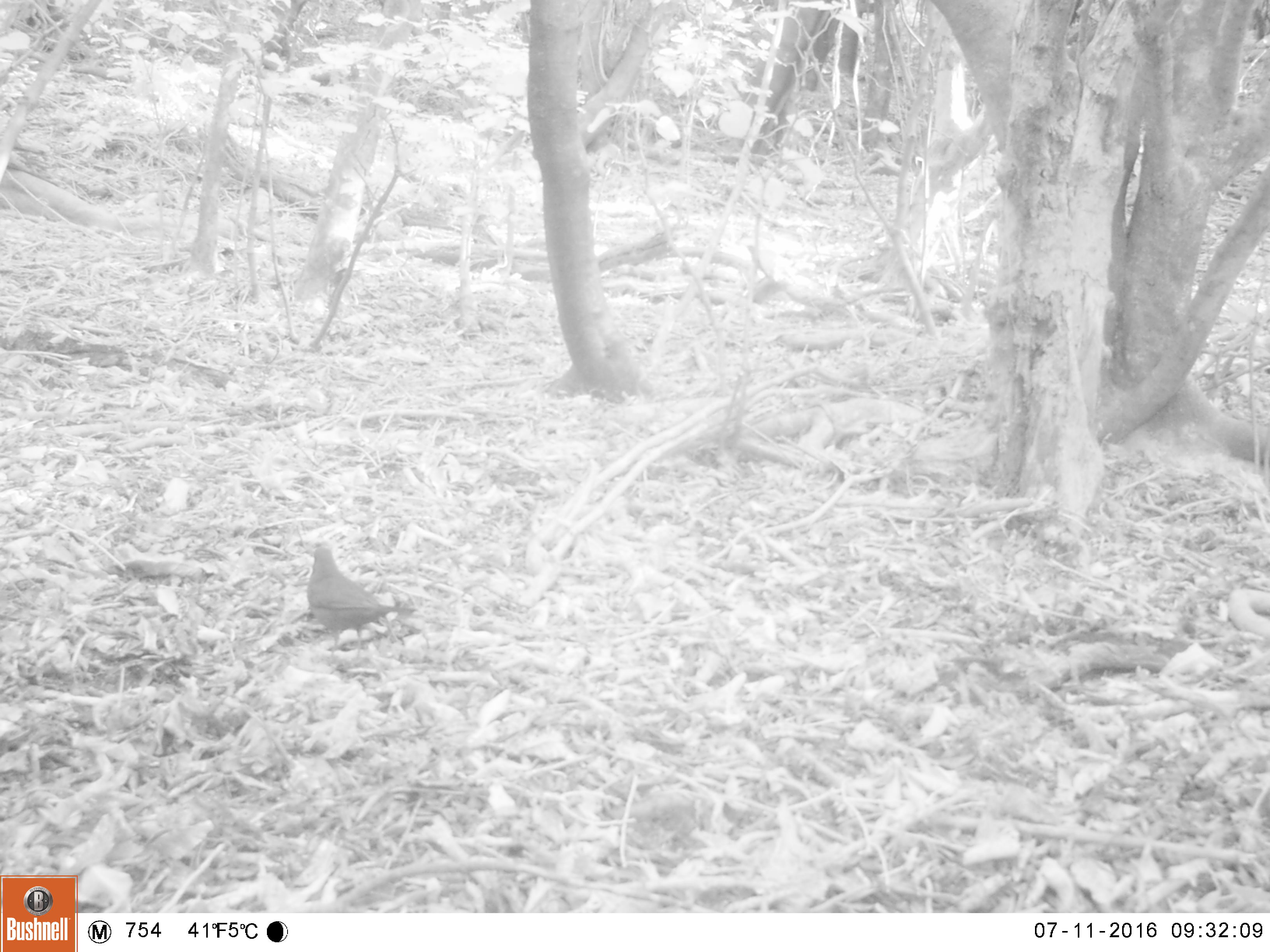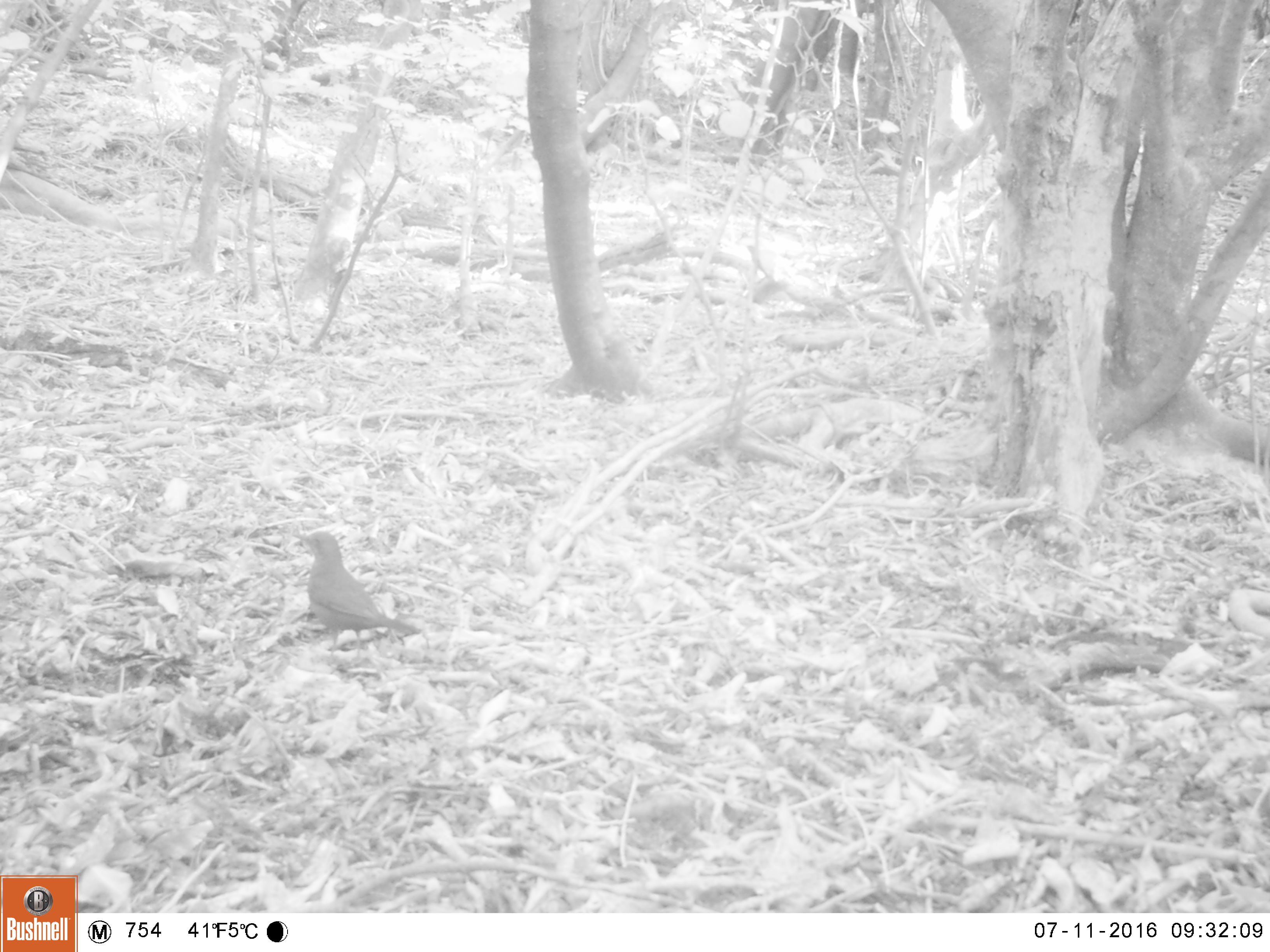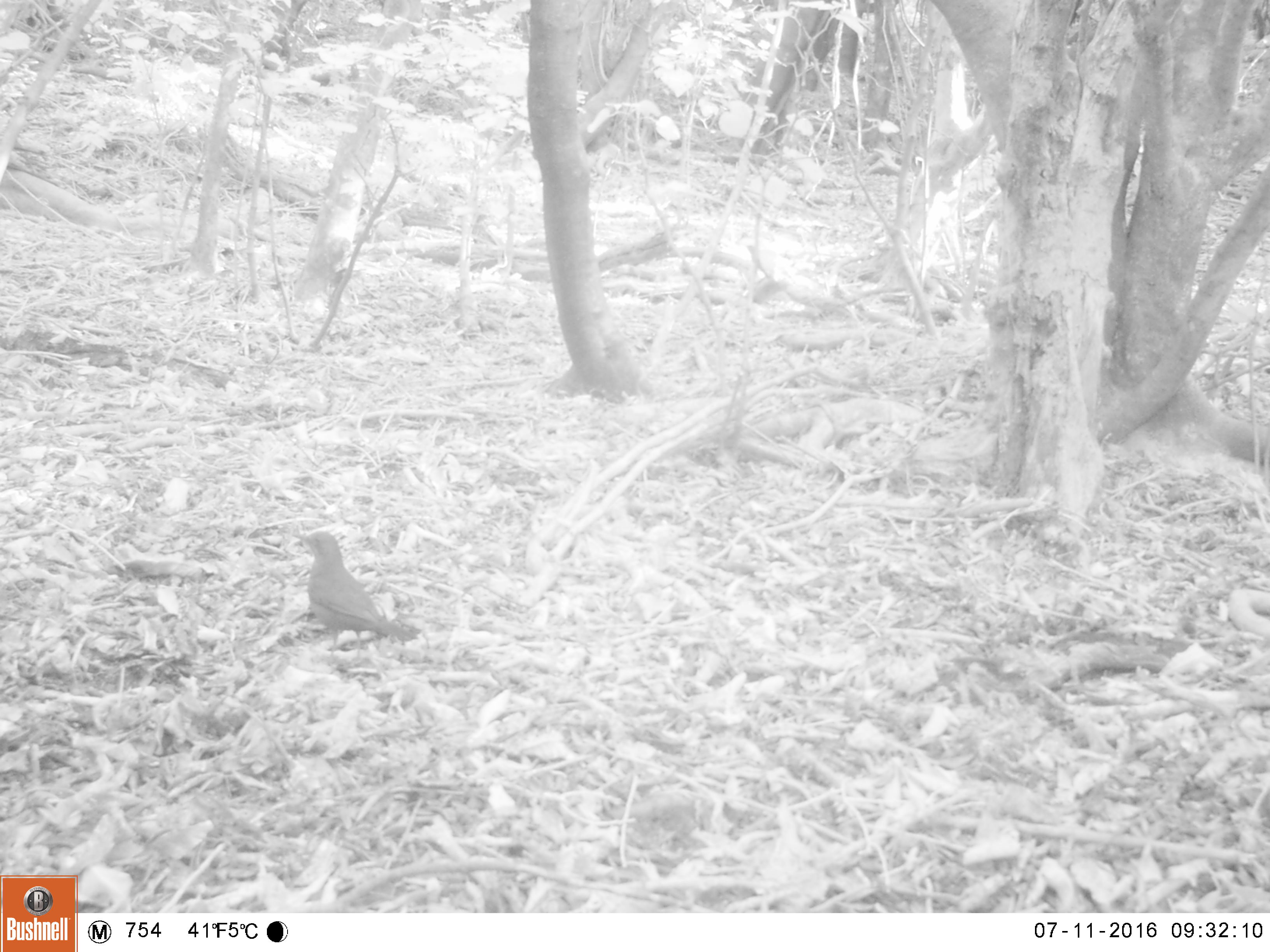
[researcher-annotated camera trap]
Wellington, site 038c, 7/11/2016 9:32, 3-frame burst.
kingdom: Animalia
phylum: Chordata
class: Aves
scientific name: Aves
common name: bird